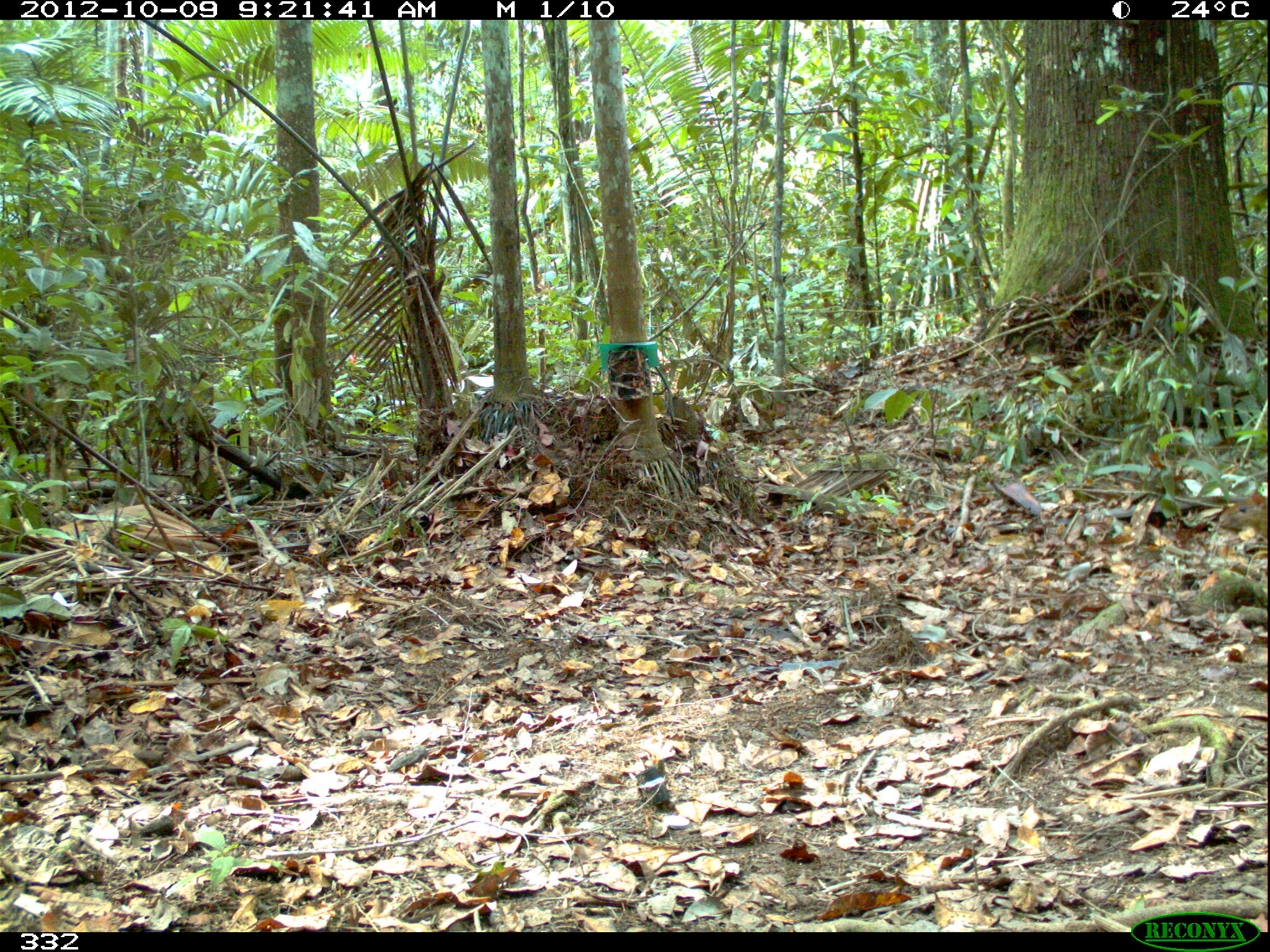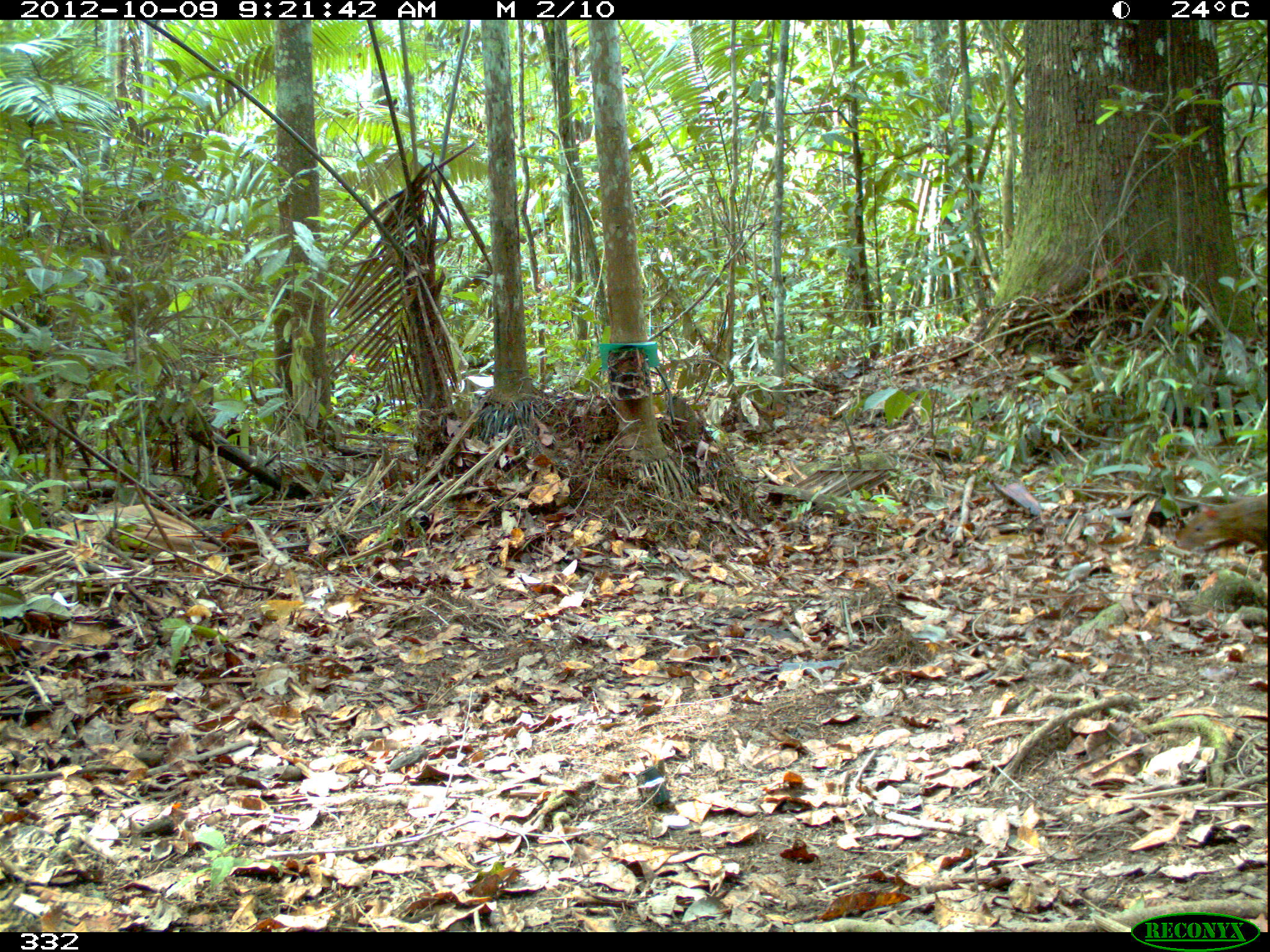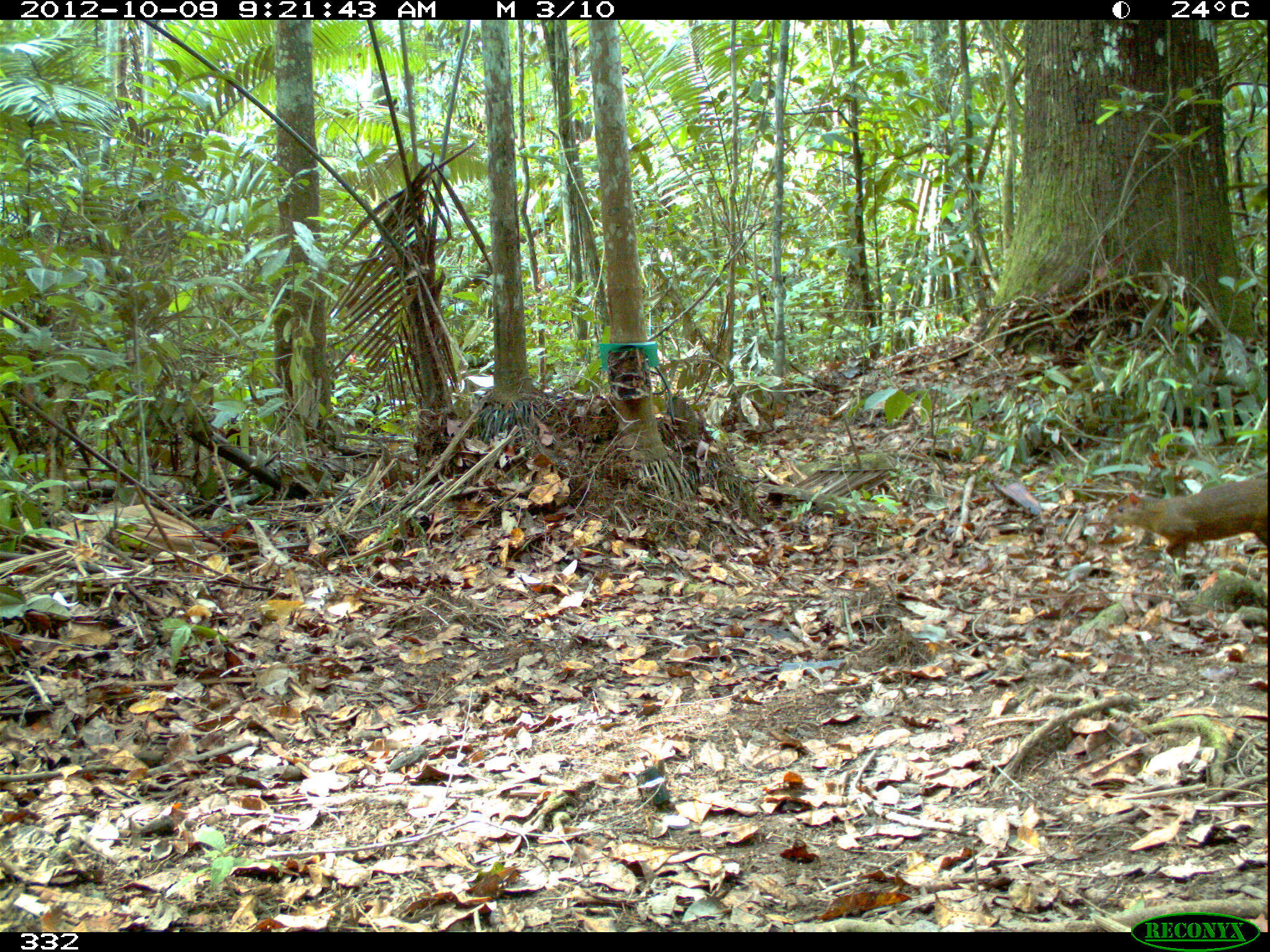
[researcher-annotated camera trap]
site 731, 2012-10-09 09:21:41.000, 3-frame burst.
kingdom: Animalia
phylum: Chordata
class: Mammalia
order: Rodentia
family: Dasyproctidae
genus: Dasyprocta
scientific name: Dasyprocta punctata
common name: central american agouti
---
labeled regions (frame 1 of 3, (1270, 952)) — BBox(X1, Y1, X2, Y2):
dasyprocta punctata: BBox(1217, 491, 1270, 545)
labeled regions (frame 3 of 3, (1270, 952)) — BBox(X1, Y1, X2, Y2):
dasyprocta punctata: BBox(1097, 480, 1270, 562)